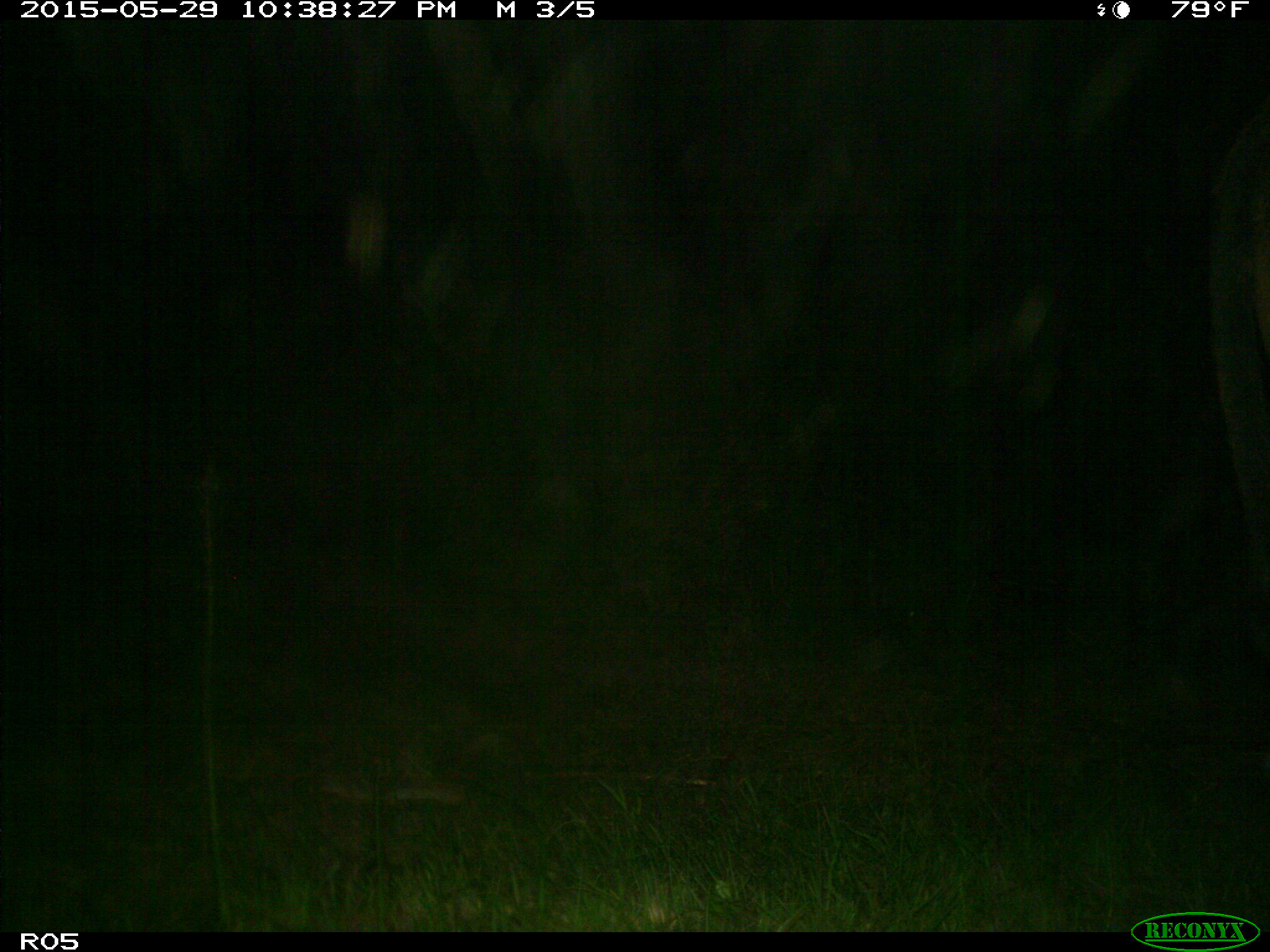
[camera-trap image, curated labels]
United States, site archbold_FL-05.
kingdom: Animalia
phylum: Chordata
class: Mammalia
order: Artiodactyla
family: Bovidae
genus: Bos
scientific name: Bos taurus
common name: domestic cow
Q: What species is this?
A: Bos taurus (domestic cow).